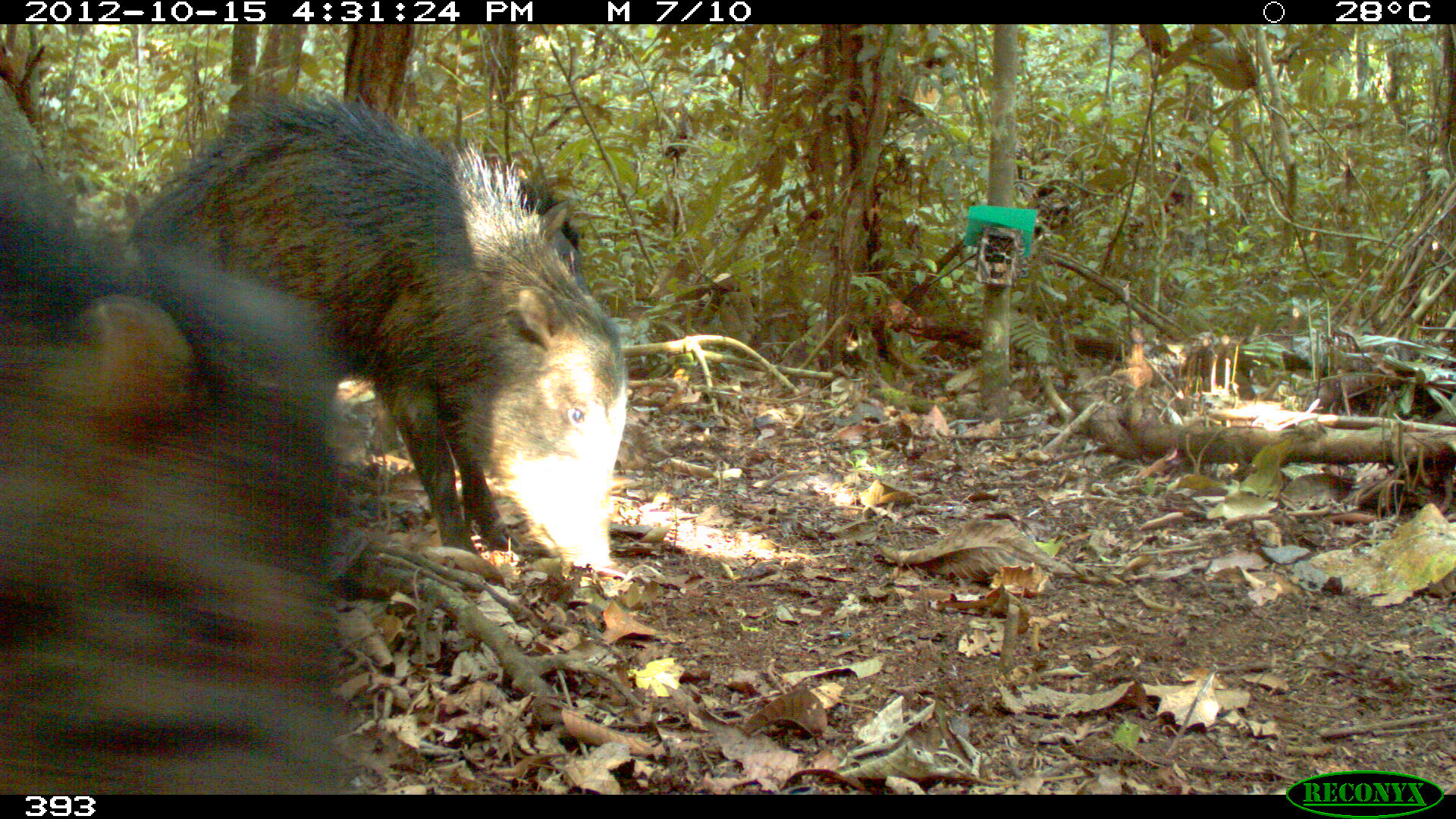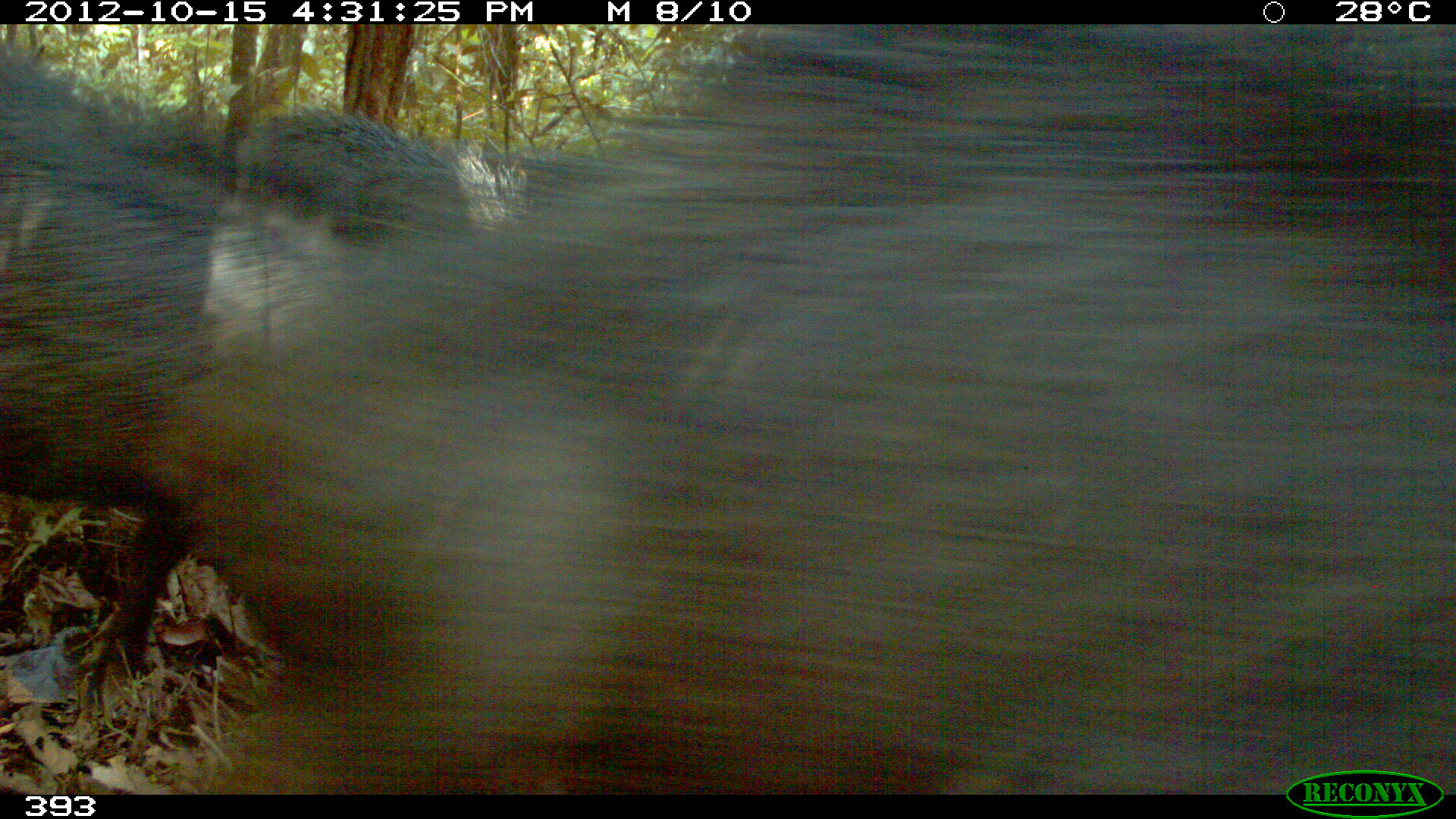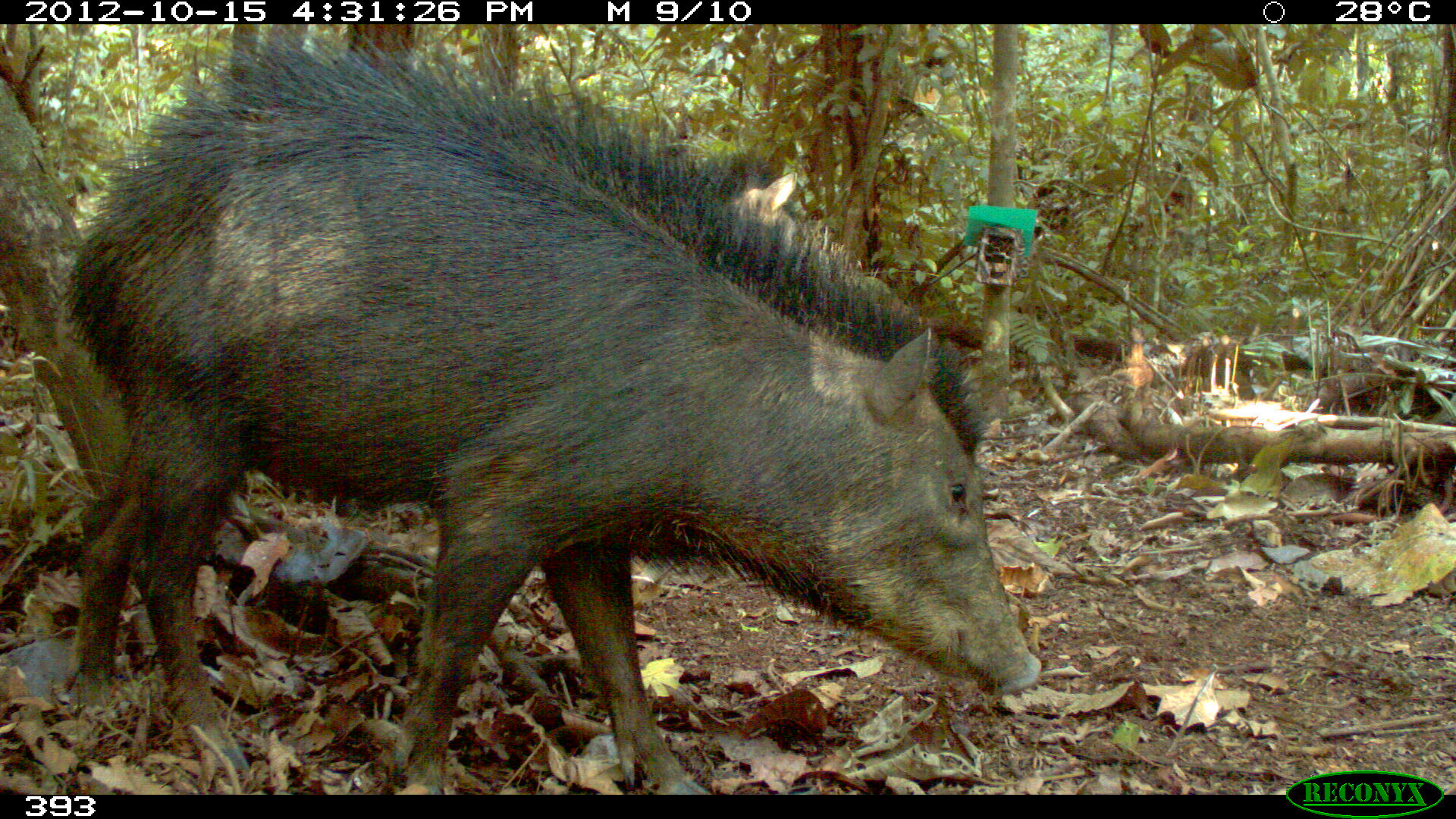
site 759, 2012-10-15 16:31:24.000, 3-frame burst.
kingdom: Animalia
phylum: Chordata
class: Mammalia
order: Artiodactyla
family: Tayassuidae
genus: Tayassu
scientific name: Tayassu pecari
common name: white-lipped peccary